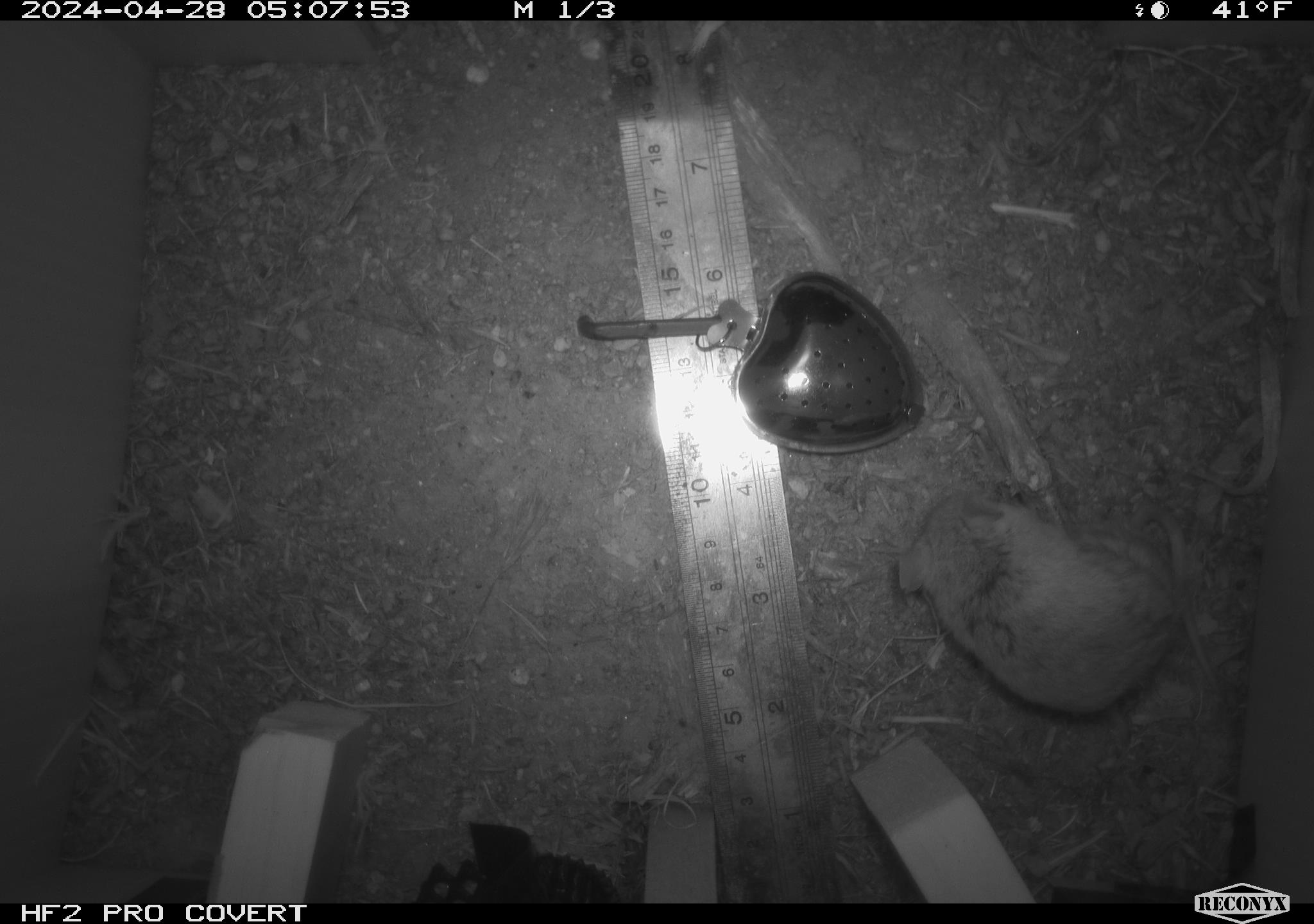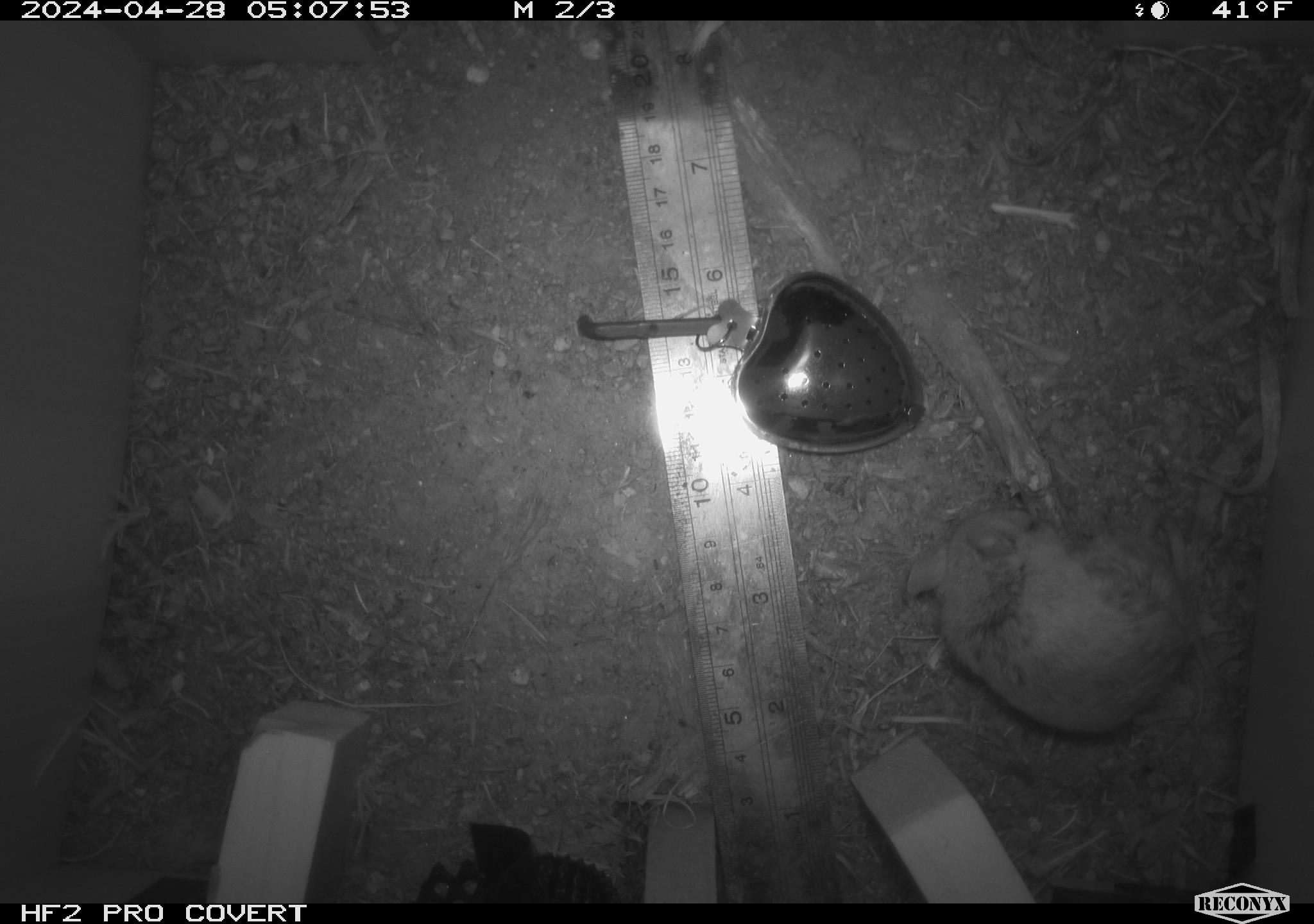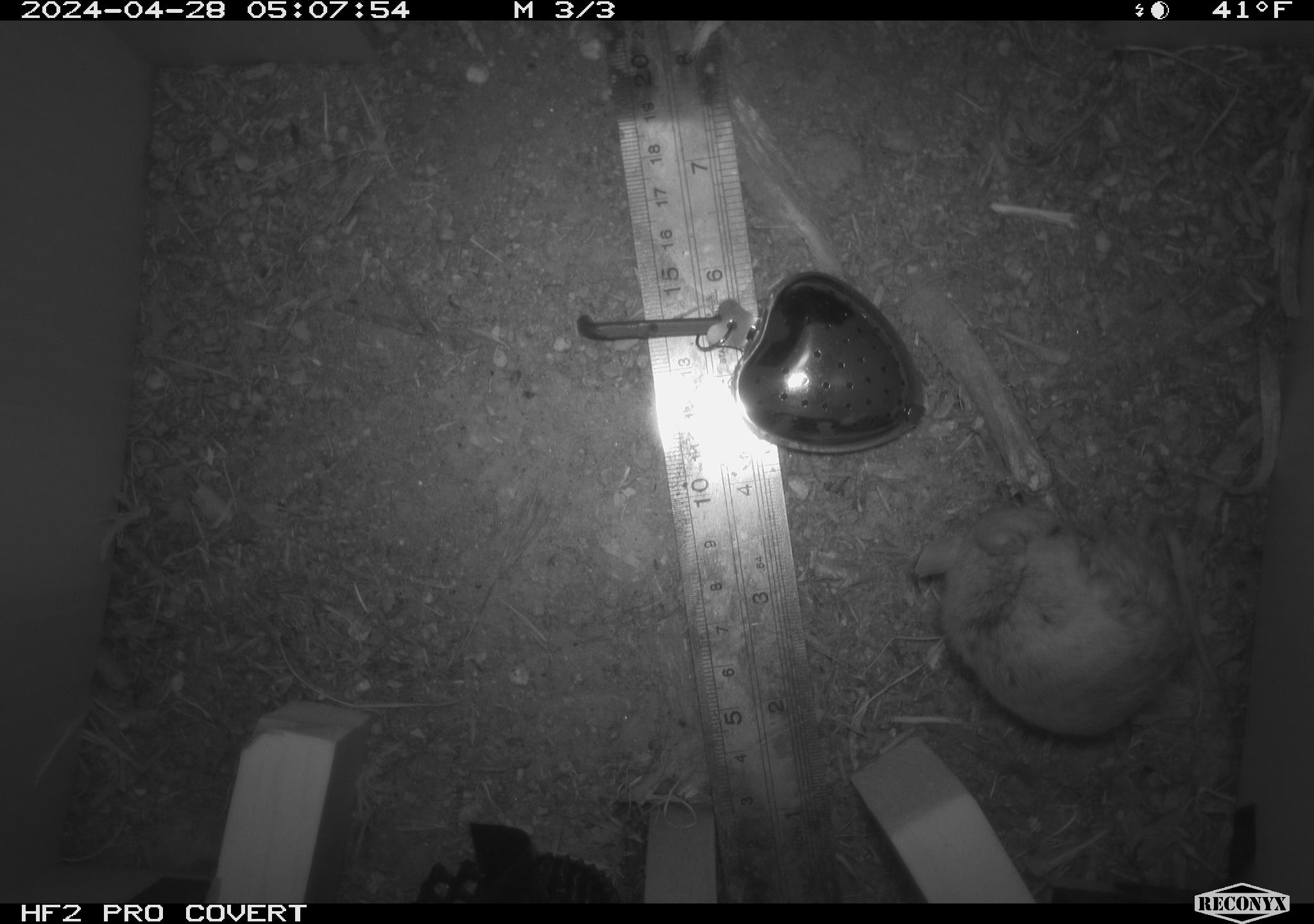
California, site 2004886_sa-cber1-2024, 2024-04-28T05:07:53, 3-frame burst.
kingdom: Animalia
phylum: Chordata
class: Mammalia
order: Rodentia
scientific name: Rodentia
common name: mouse species